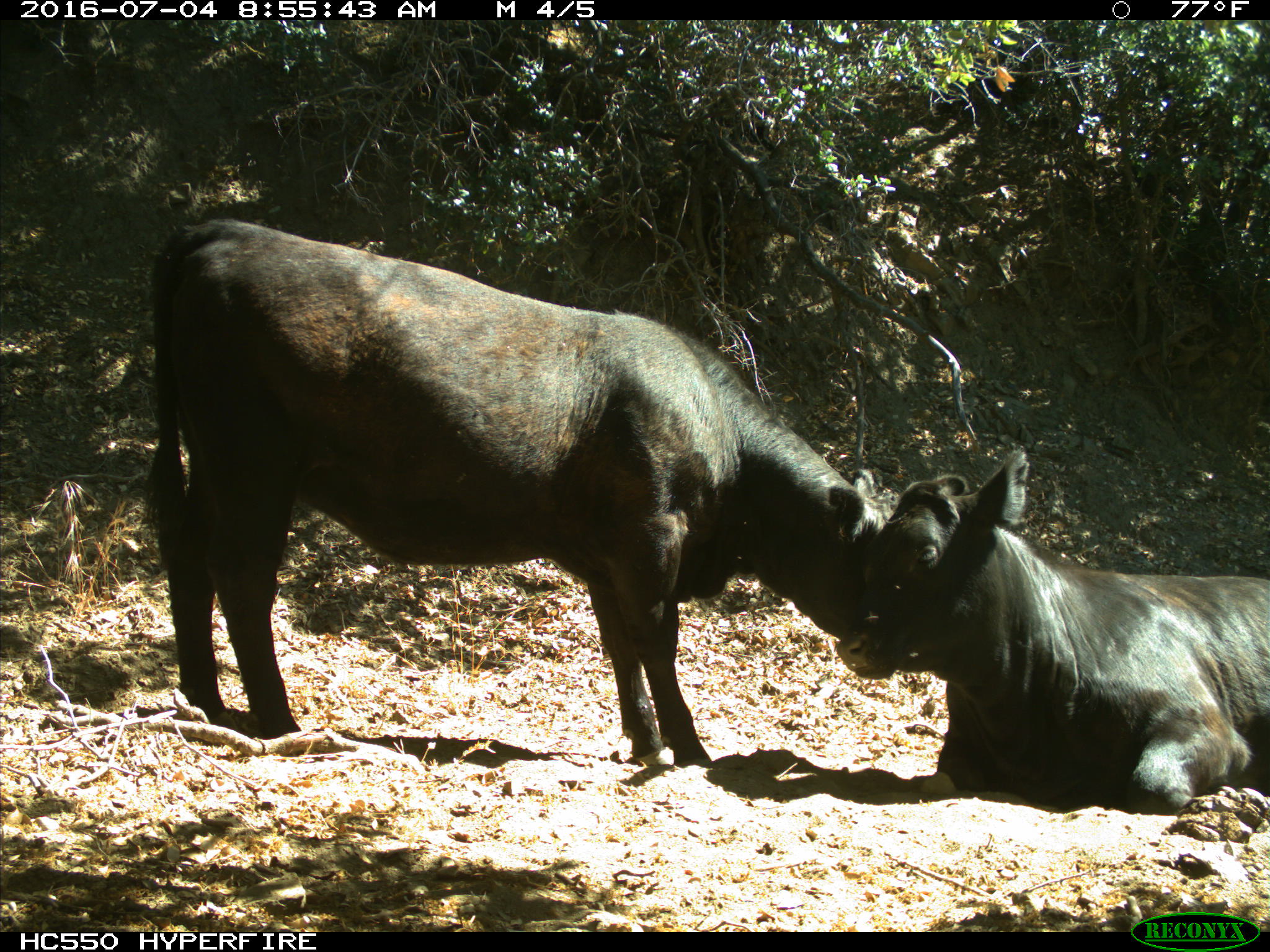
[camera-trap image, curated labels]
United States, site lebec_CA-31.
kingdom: Animalia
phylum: Chordata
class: Mammalia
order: Artiodactyla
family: Bovidae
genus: Bos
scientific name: Bos taurus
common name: domestic cow